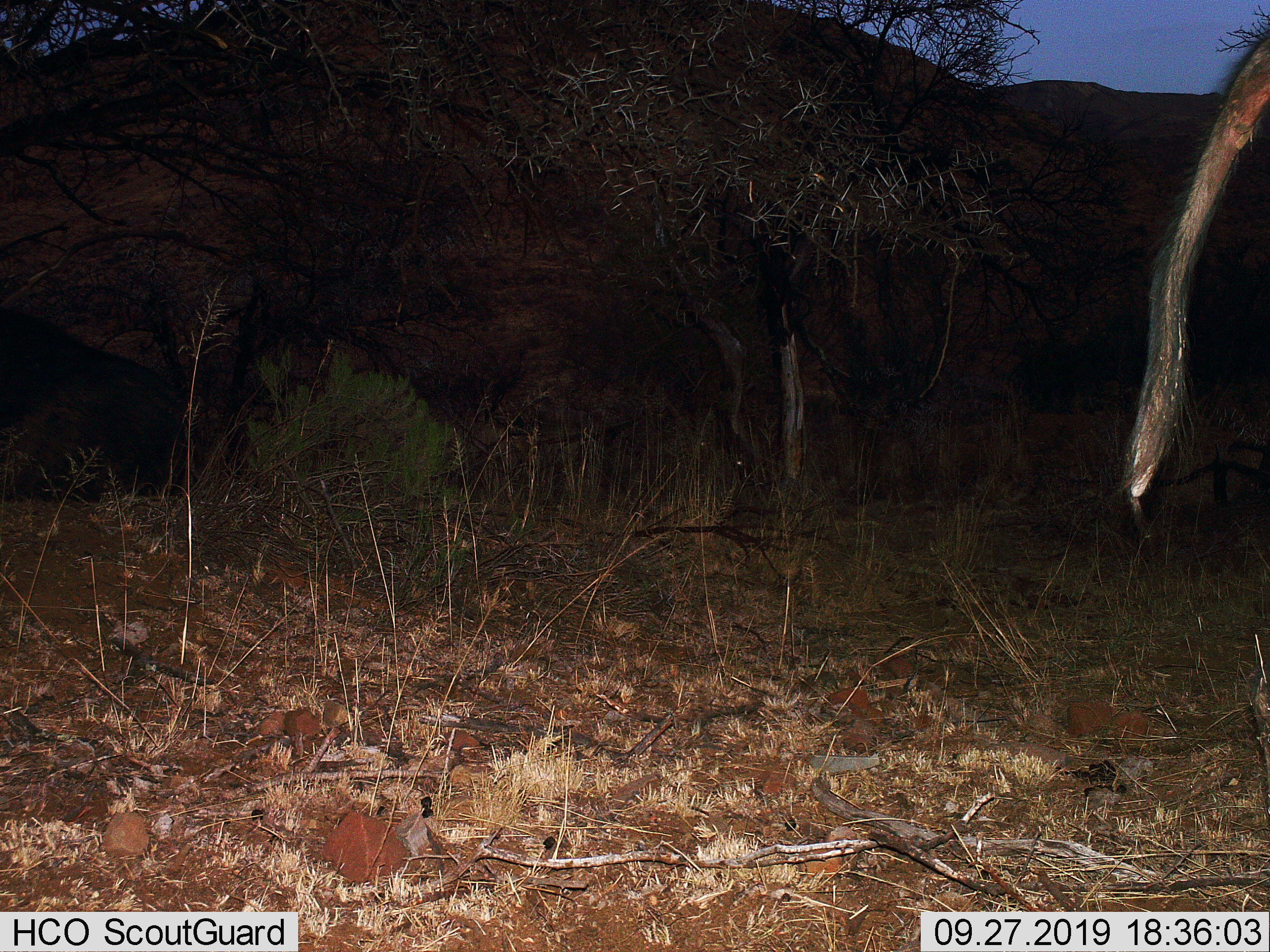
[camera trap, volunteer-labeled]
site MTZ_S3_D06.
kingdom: Animalia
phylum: Chordata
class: Mammalia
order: Artiodactyla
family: Bovidae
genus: Syncerus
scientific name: Syncerus caffer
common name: african buffalo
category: buffalo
Buffalo (african buffalo) (Syncerus caffer), count 1. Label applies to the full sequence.